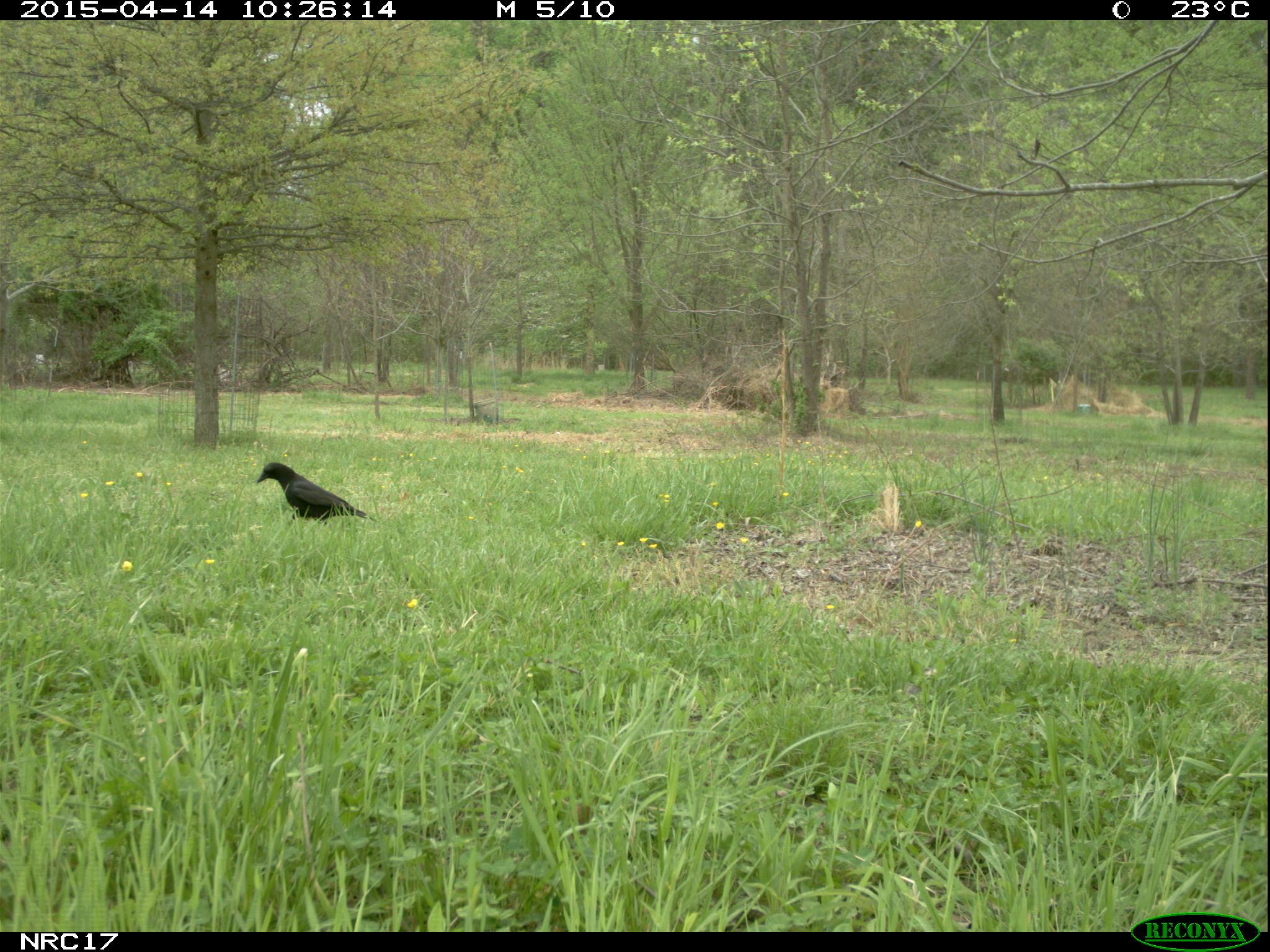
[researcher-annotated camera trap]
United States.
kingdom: Animalia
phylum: Chordata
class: Aves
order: Passeriformes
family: Corvidae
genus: Corvus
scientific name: Corvus brachyrhynchos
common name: american crow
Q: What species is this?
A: American Crow (Corvus brachyrhynchos).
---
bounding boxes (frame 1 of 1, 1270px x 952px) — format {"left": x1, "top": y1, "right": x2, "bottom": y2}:
American Crow: {"left": 258, "top": 455, "right": 373, "bottom": 526}